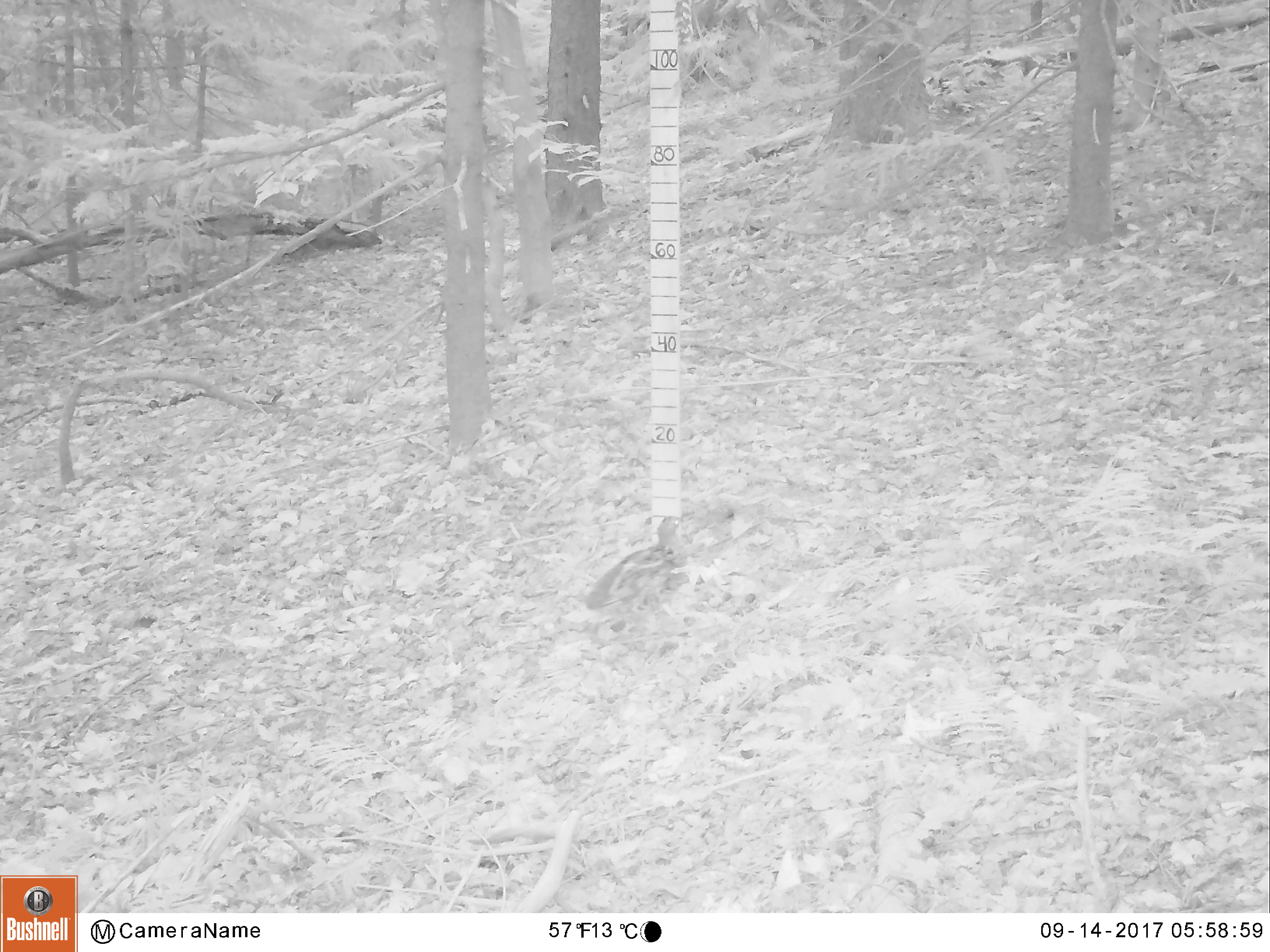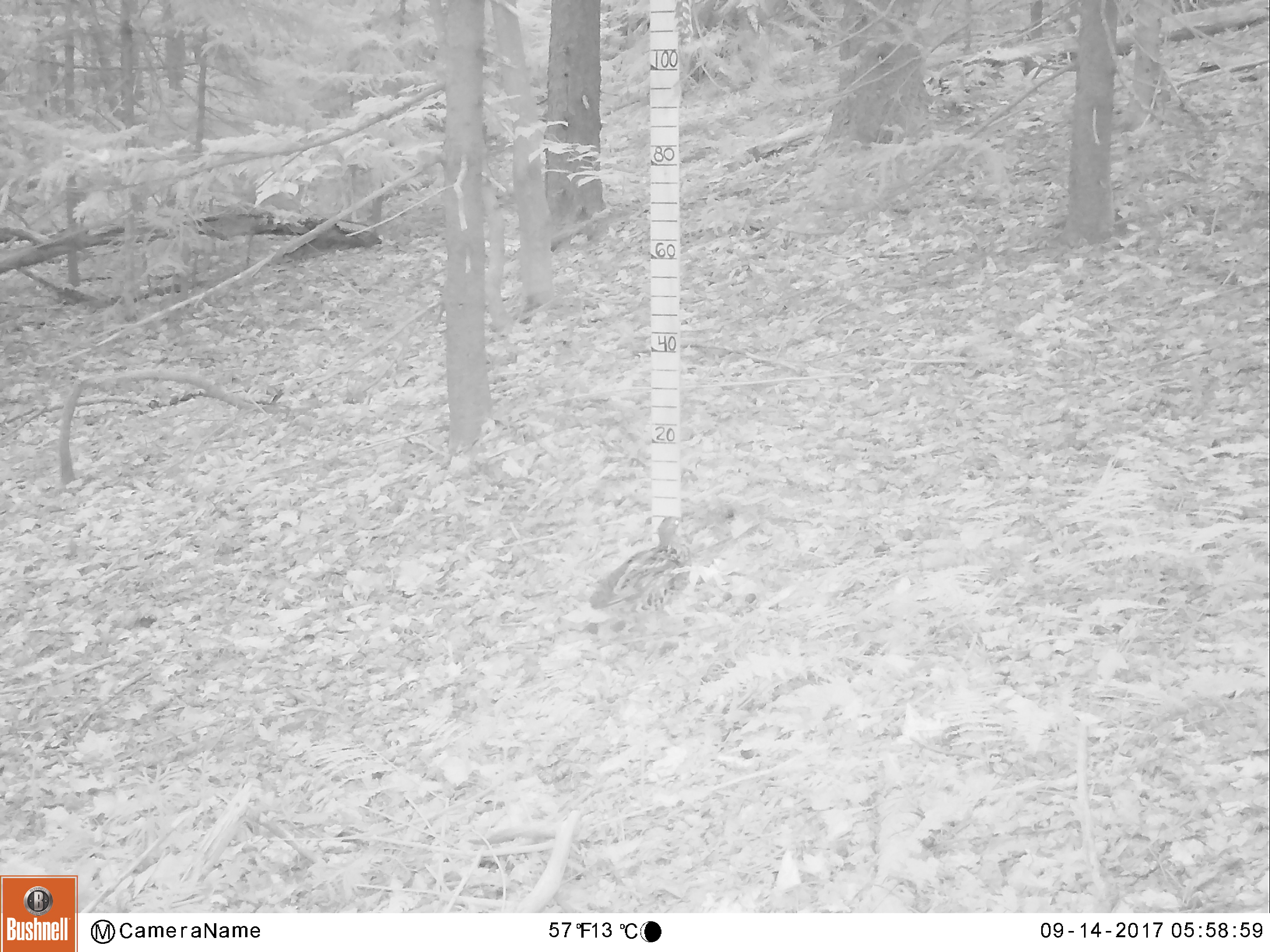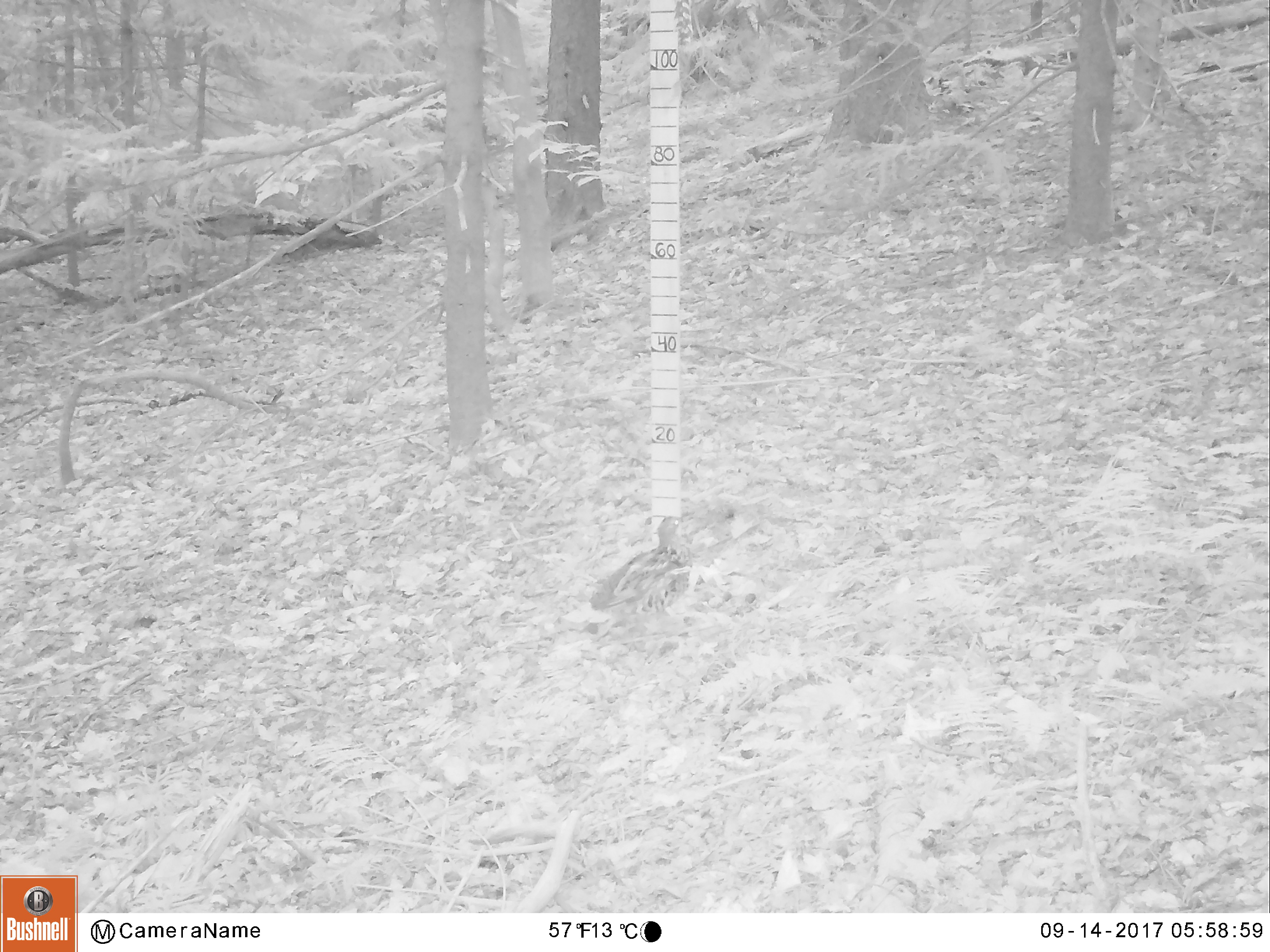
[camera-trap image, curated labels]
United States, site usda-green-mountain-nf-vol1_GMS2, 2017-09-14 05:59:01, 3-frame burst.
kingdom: Animalia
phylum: Chordata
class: Aves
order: Galliformes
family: Phasianidae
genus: Bonasa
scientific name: Bonasa umbellus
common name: ruffed grouse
Ruffed grouse (Bonasa umbellus).